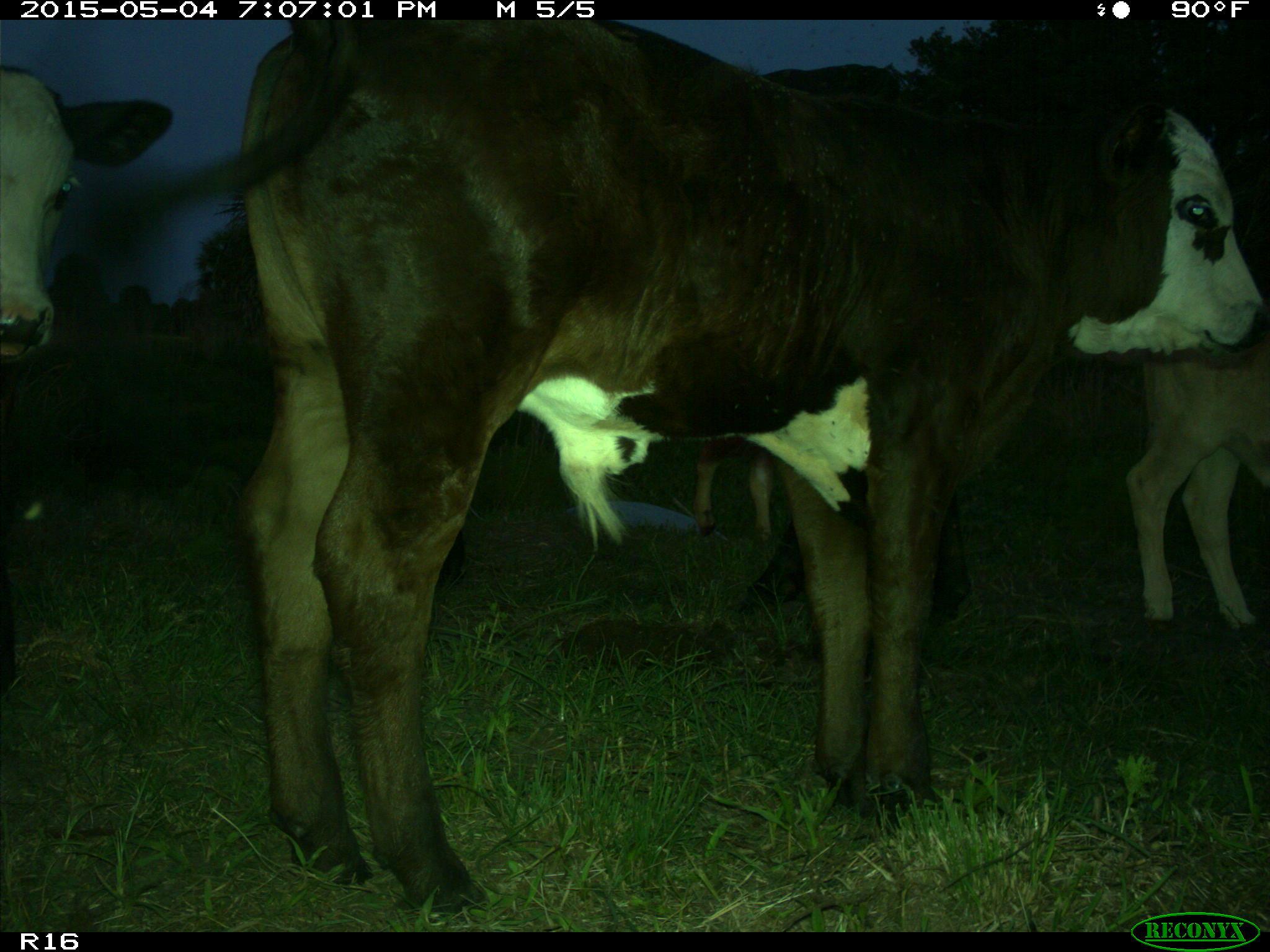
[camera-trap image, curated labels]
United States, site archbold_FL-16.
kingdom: Animalia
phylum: Chordata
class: Mammalia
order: Artiodactyla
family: Bovidae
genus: Bos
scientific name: Bos taurus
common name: domestic cow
Bos taurus (domestic cow).